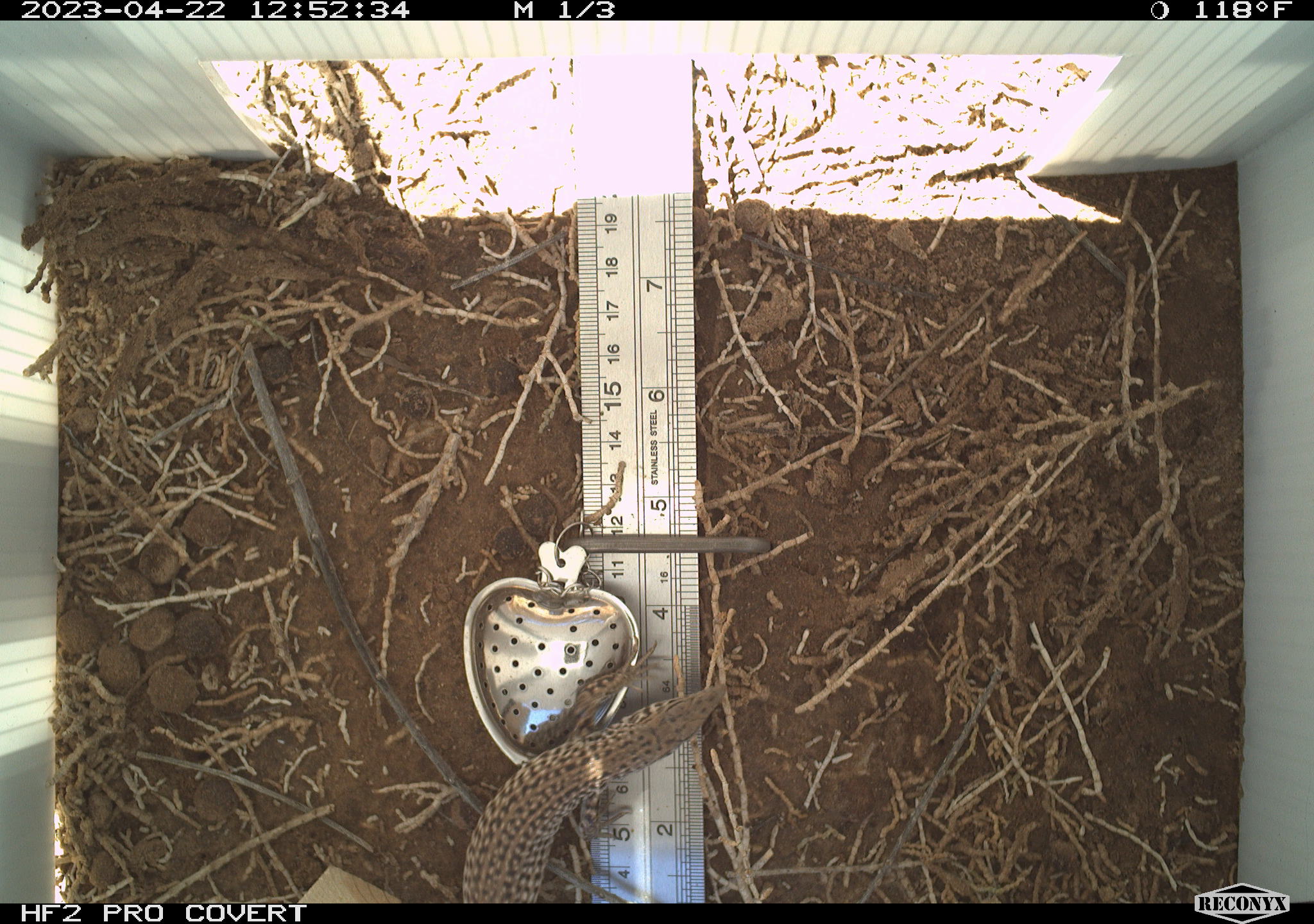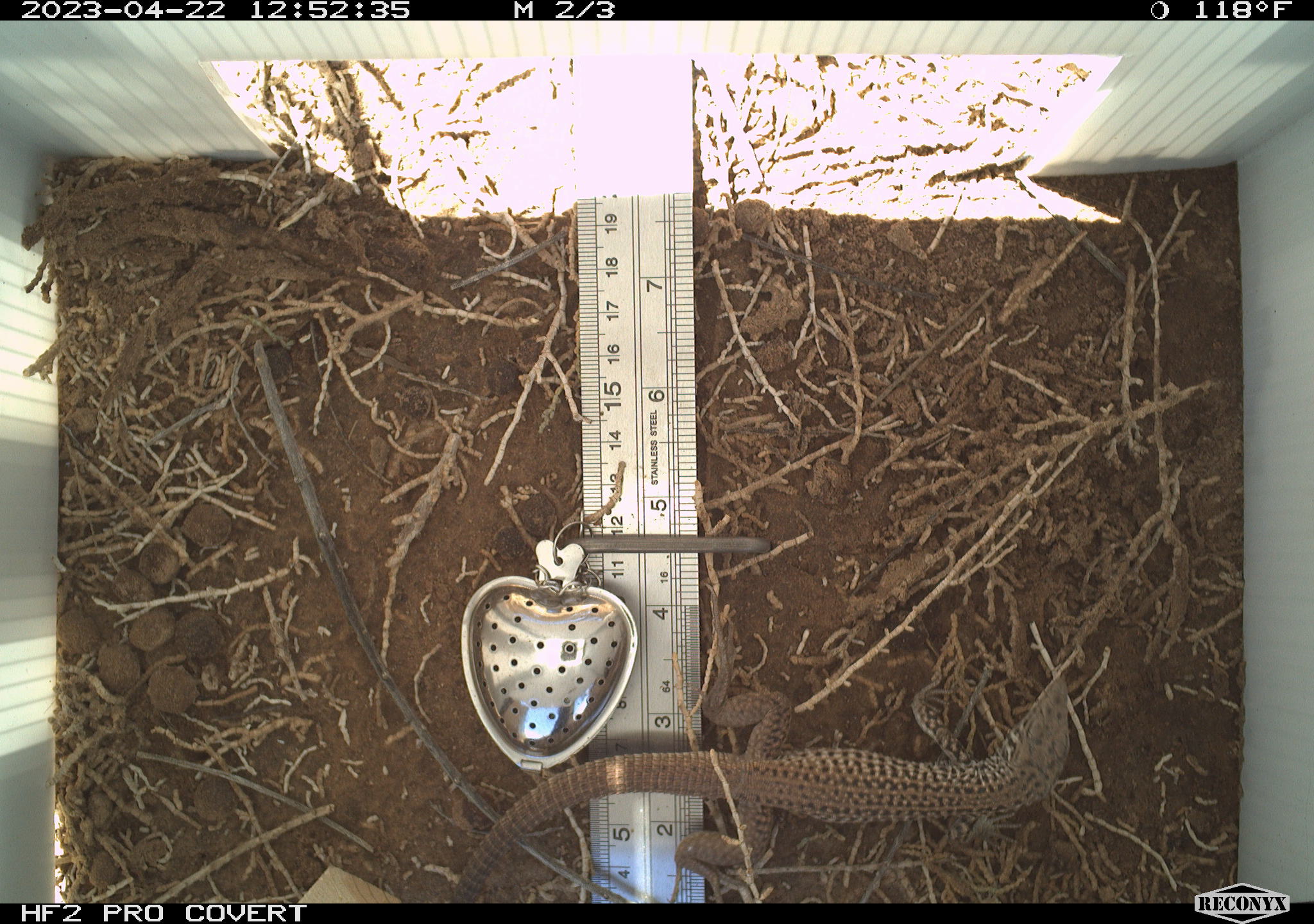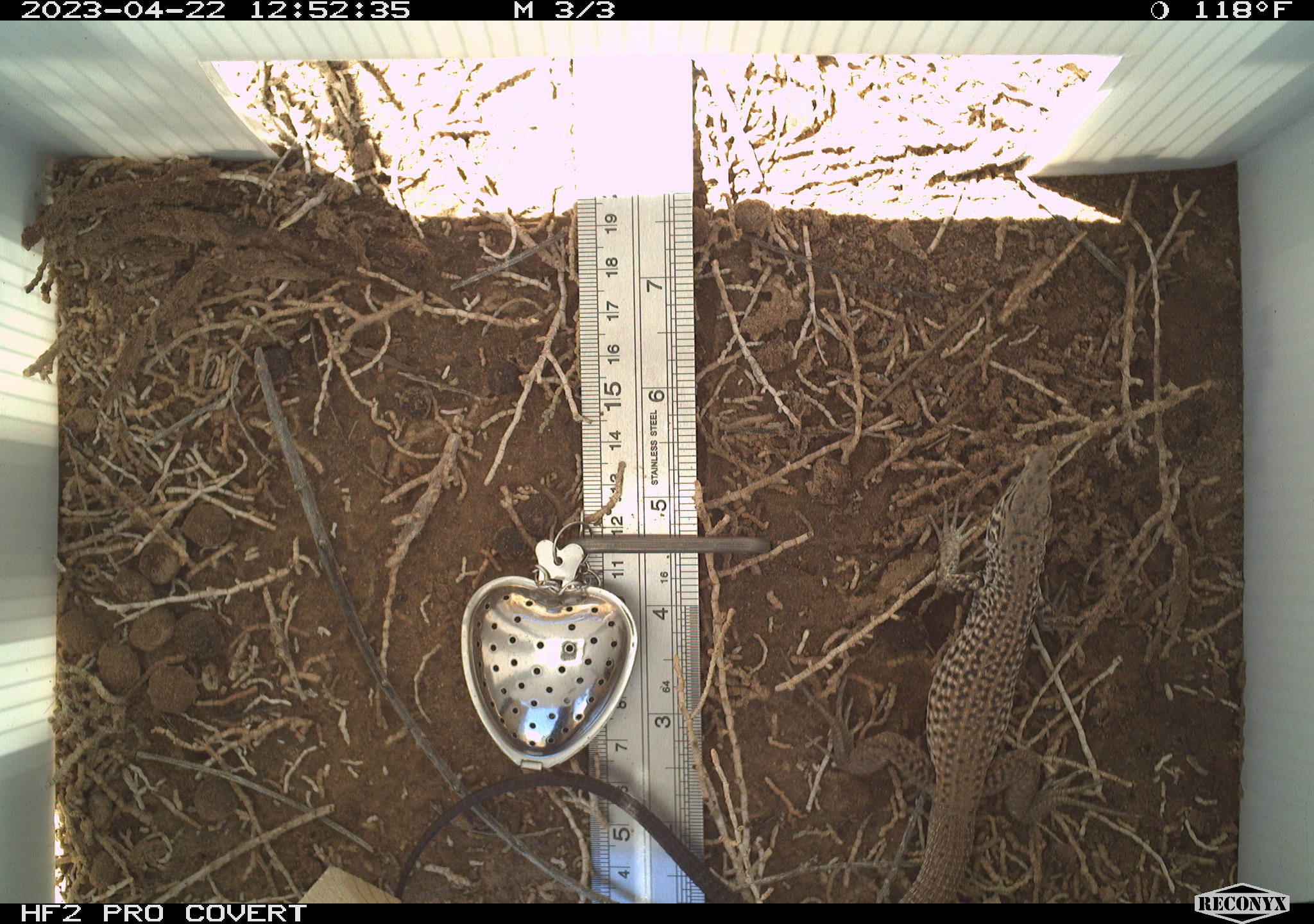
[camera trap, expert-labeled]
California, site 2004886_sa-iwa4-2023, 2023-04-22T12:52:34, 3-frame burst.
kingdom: Animalia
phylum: Chordata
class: Reptilia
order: Squamata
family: Teiidae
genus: Aspidoscelis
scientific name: Aspidoscelis tigris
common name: western whiptail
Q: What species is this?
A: Western whiptail (Aspidoscelis tigris).